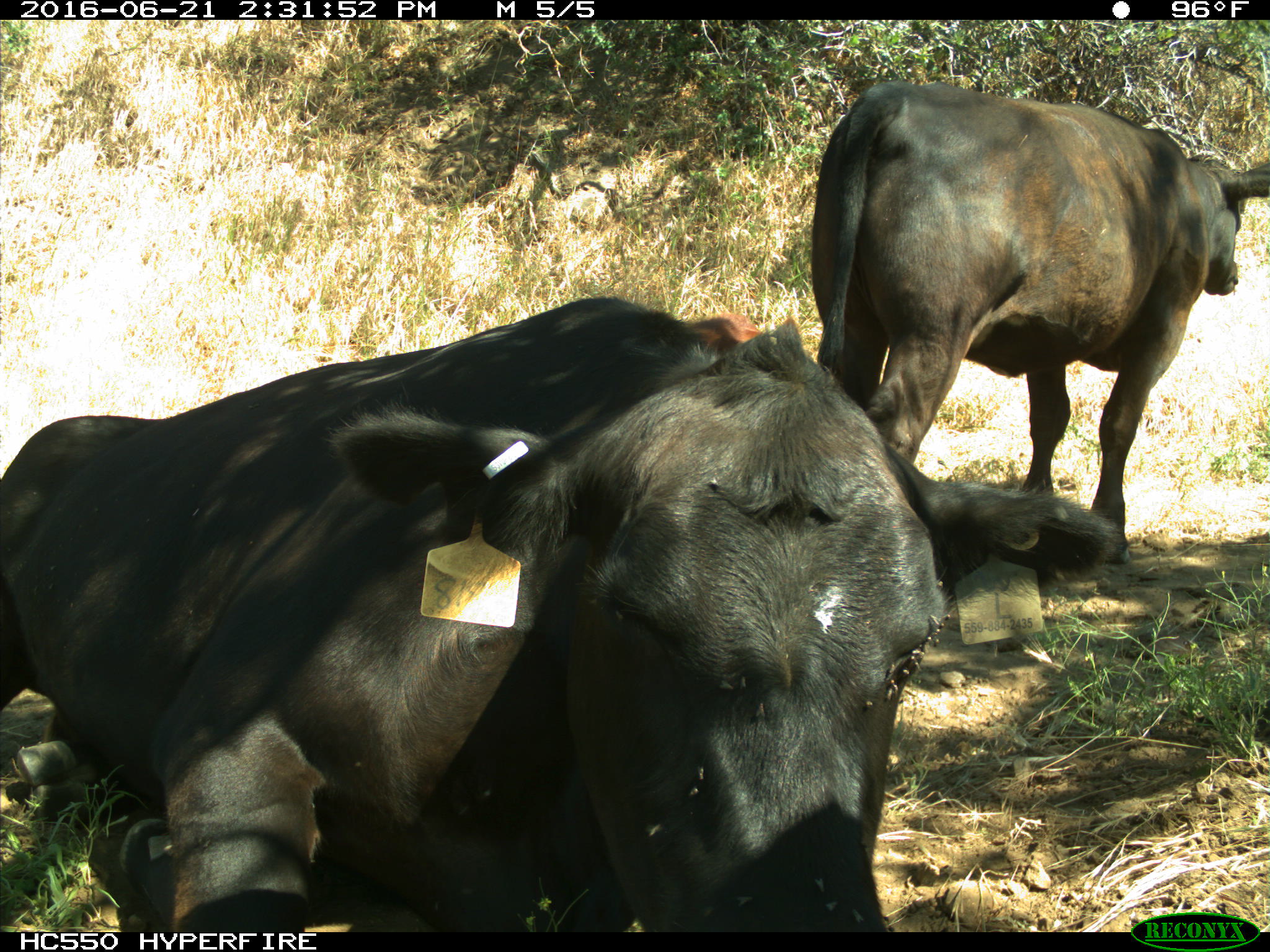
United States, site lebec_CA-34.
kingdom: Animalia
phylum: Chordata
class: Mammalia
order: Artiodactyla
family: Bovidae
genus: Bos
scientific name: Bos taurus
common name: domestic cow